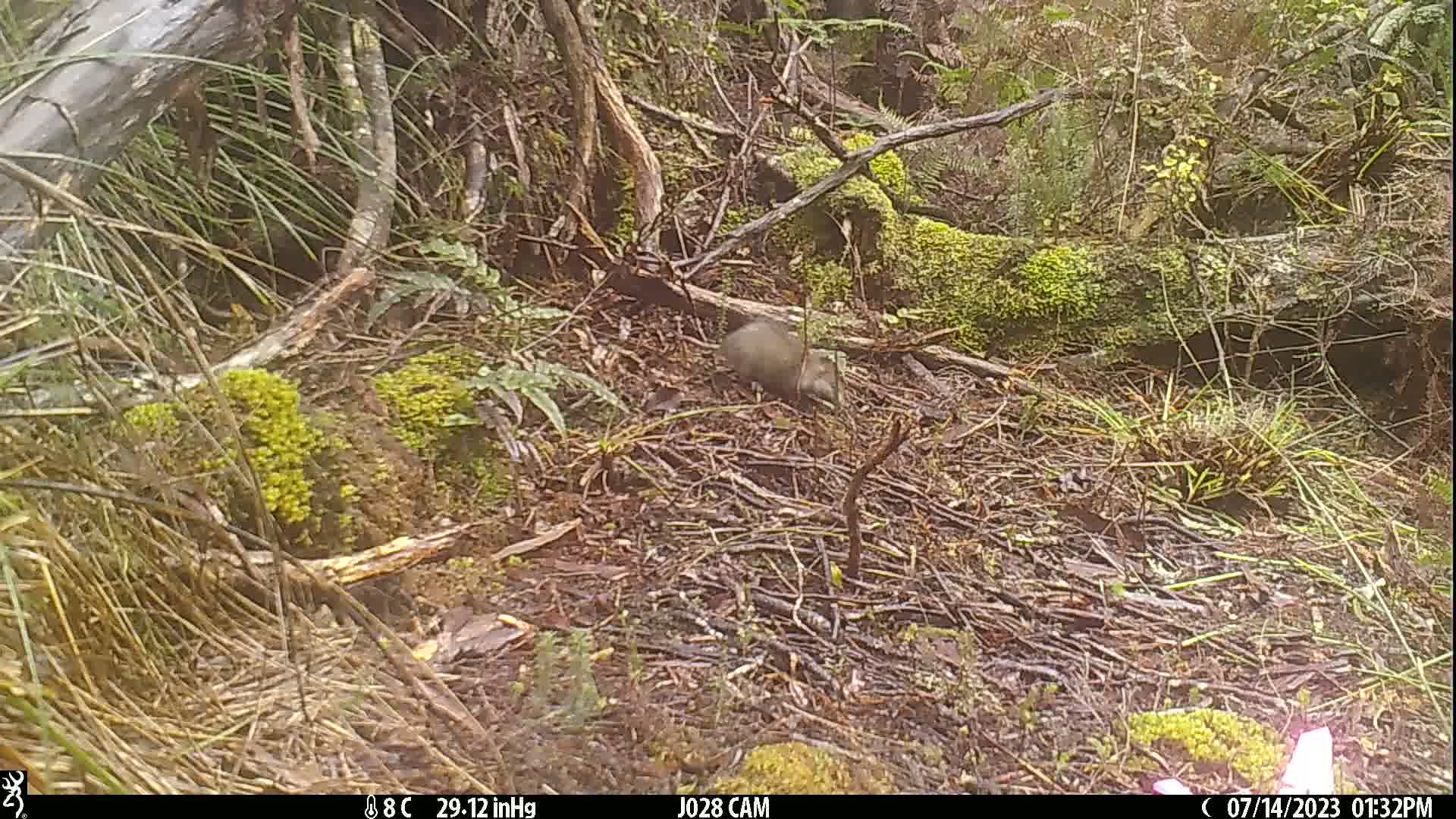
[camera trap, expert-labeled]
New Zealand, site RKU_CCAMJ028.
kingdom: Animalia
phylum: Chordata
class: Mammalia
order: Rodentia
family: Muridae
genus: Rattus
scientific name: Rattus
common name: rat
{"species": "rat (Rattus)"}